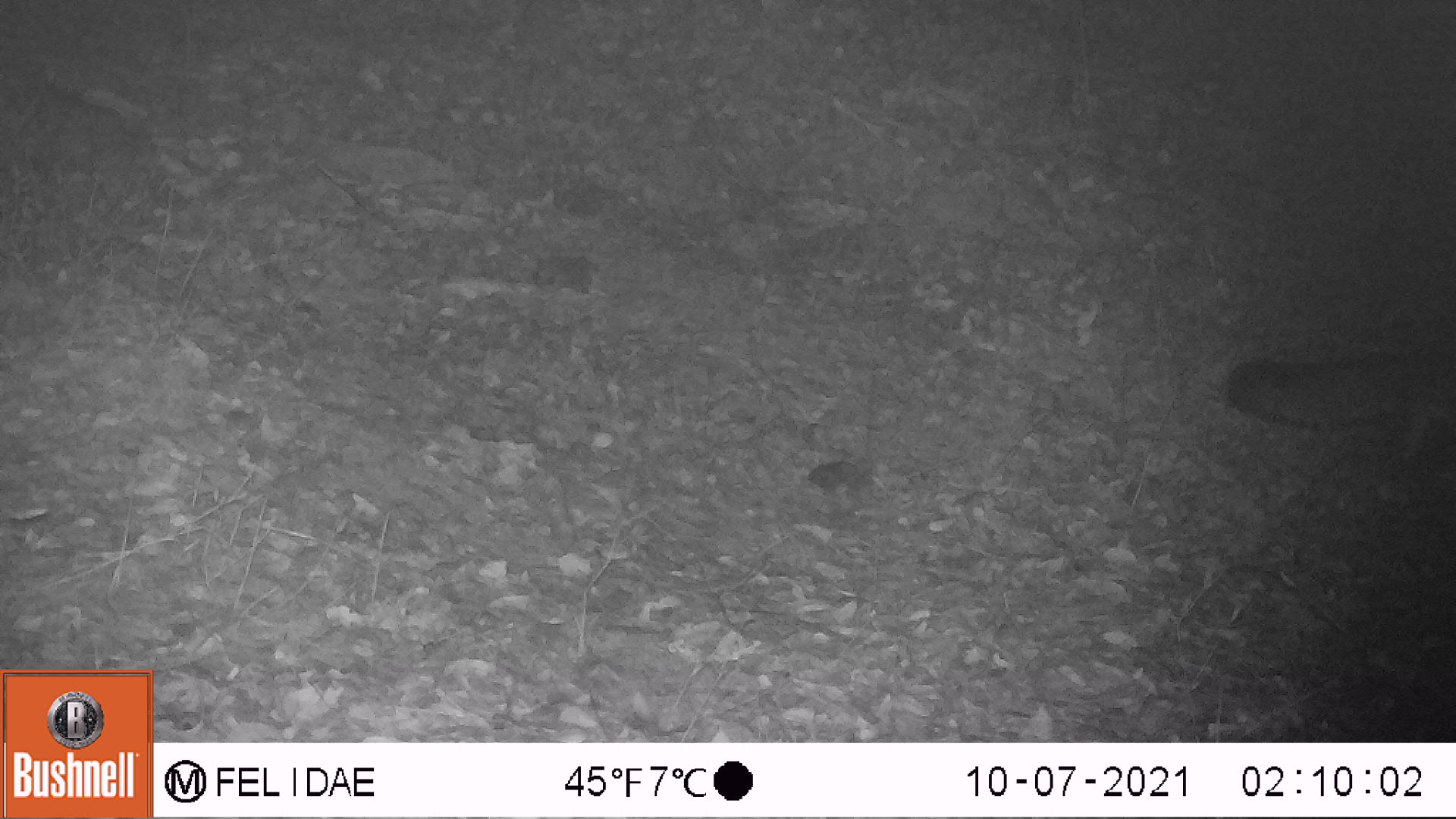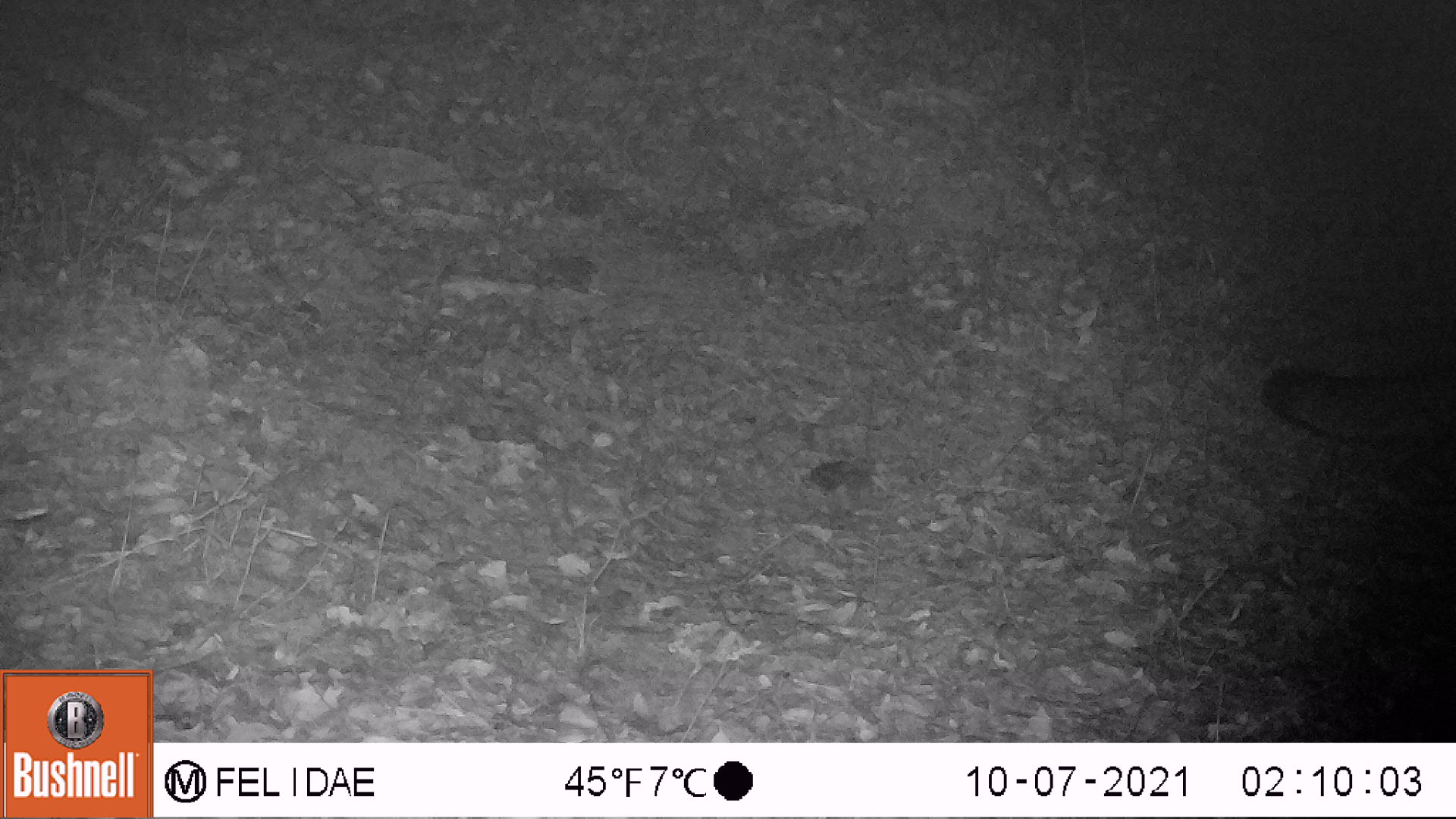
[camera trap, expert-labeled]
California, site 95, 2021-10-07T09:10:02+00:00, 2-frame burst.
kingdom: Animalia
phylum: Chordata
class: Mammalia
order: Carnivora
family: Canidae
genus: Urocyon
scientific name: Urocyon cinereoargenteus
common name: gray fox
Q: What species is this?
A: Gray fox (Urocyon cinereoargenteus).